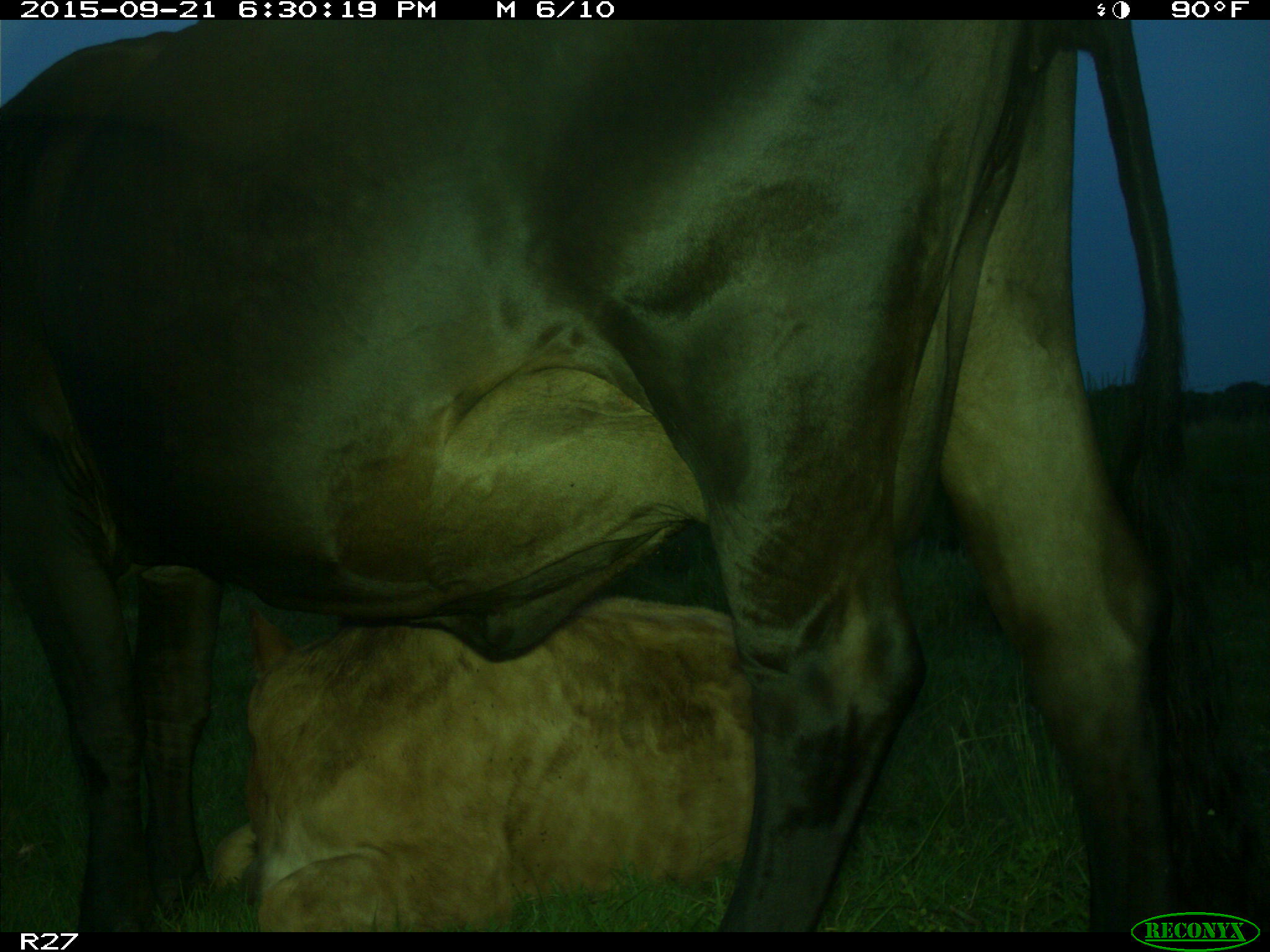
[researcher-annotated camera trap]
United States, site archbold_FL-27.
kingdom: Animalia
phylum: Chordata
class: Mammalia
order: Artiodactyla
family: Bovidae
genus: Bos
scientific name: Bos taurus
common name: domestic cow